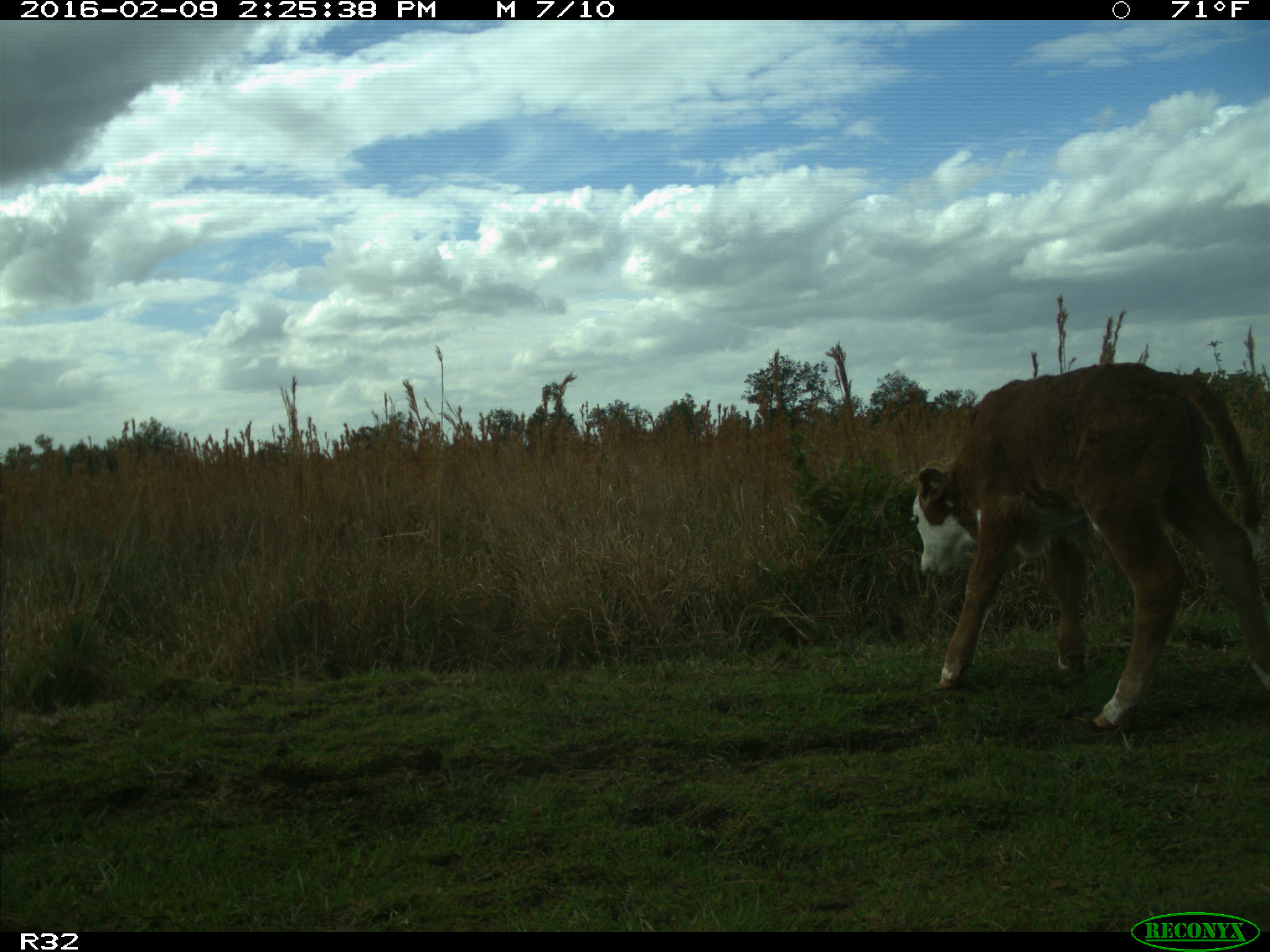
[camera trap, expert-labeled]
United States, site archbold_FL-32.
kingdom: Animalia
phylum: Chordata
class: Mammalia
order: Artiodactyla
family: Bovidae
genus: Bos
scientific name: Bos taurus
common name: domestic cow